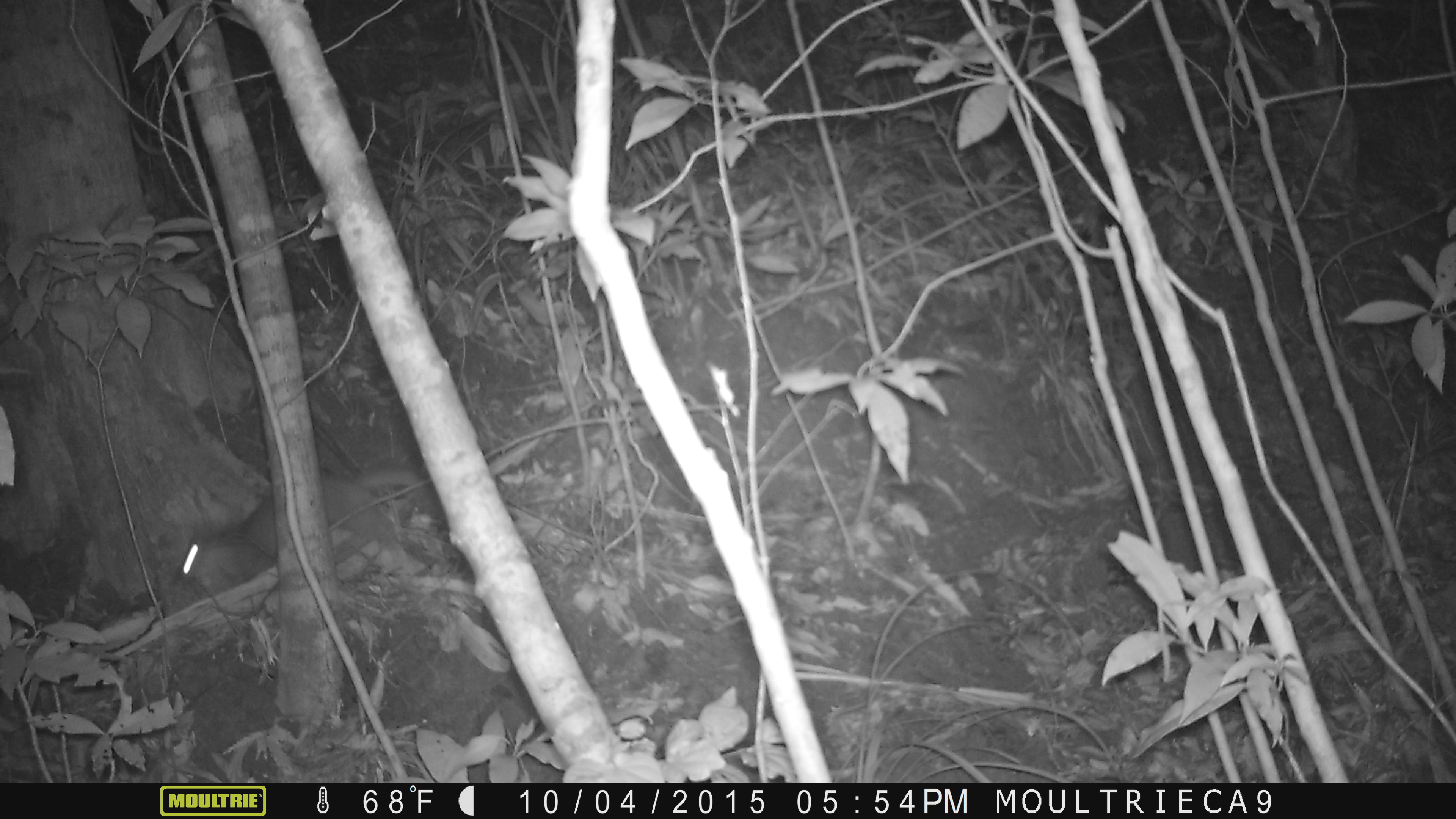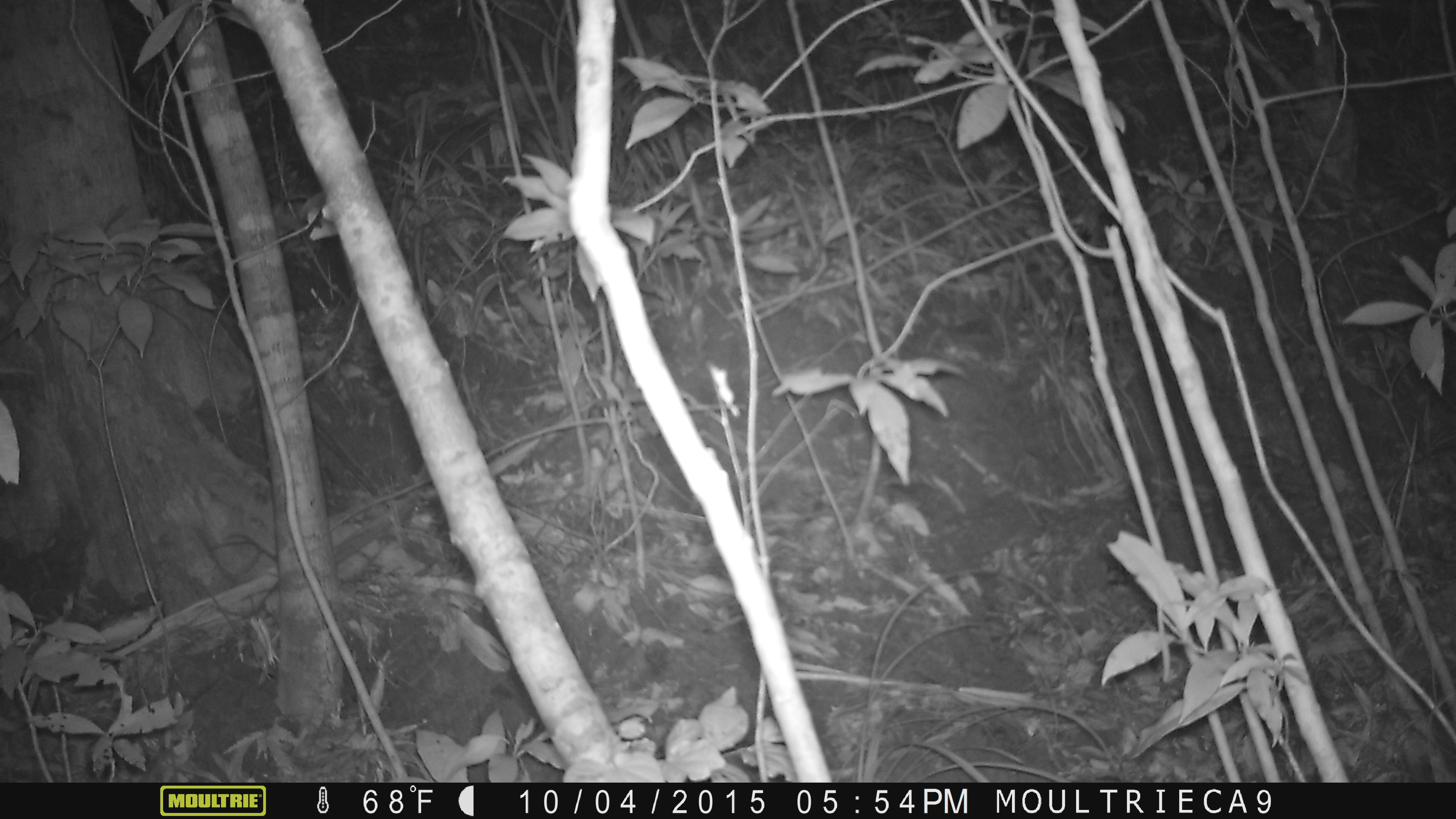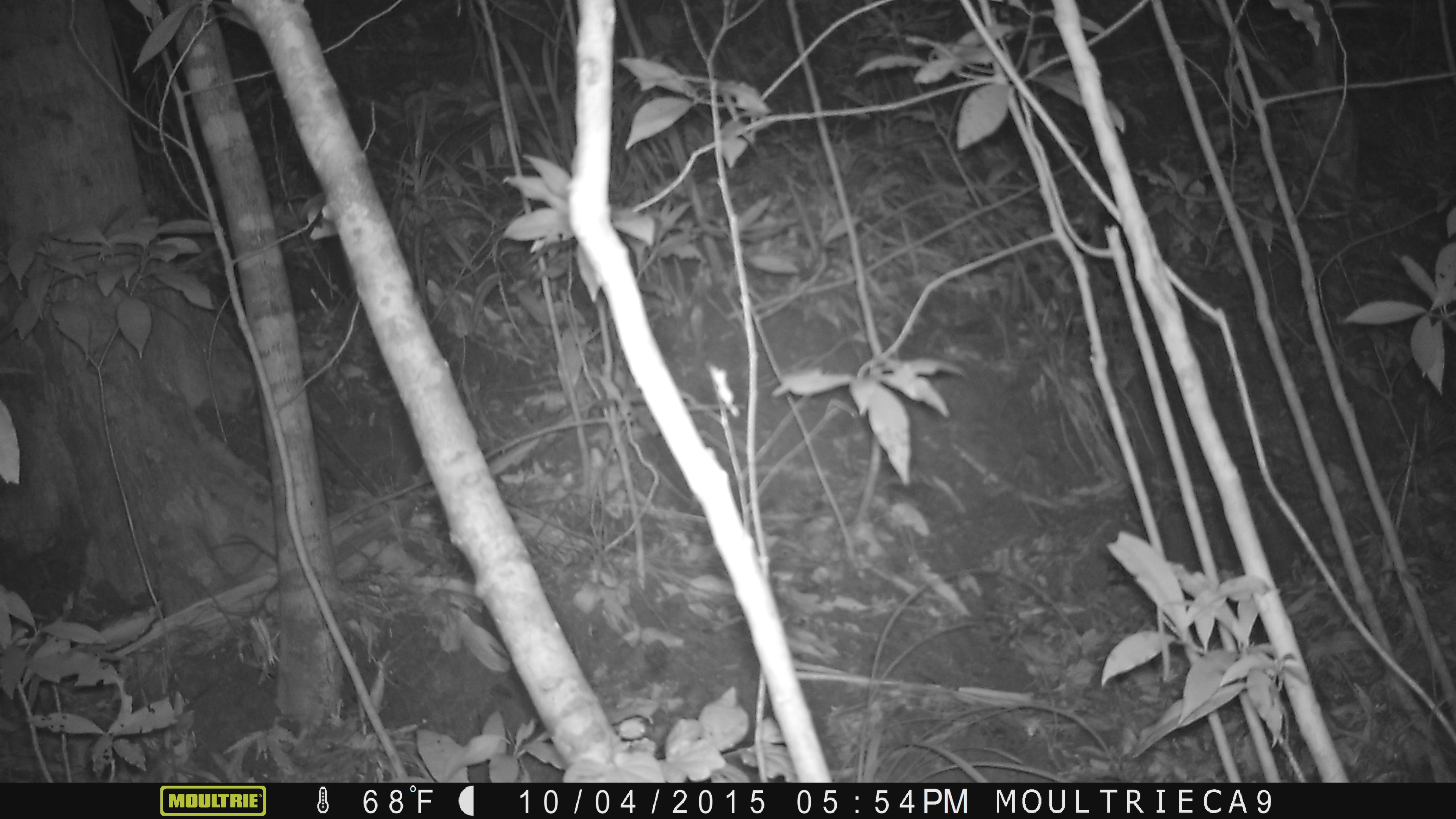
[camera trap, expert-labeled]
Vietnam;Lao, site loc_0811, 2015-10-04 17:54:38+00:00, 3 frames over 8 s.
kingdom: Animalia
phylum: Chordata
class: Mammalia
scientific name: Mammalia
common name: mammal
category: unidentified mammal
Unidentified mammal (mammal) (Mammalia). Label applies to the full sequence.